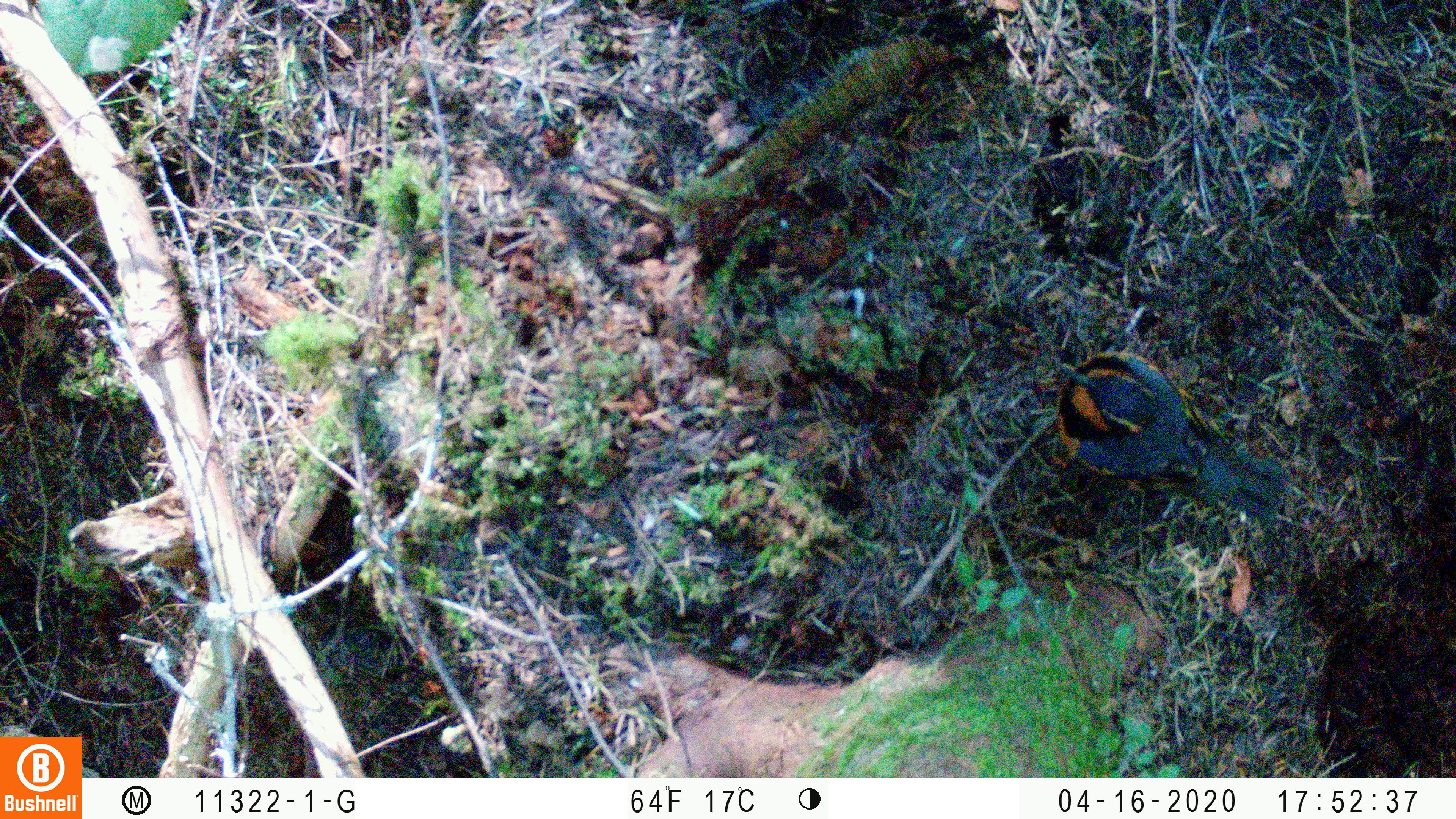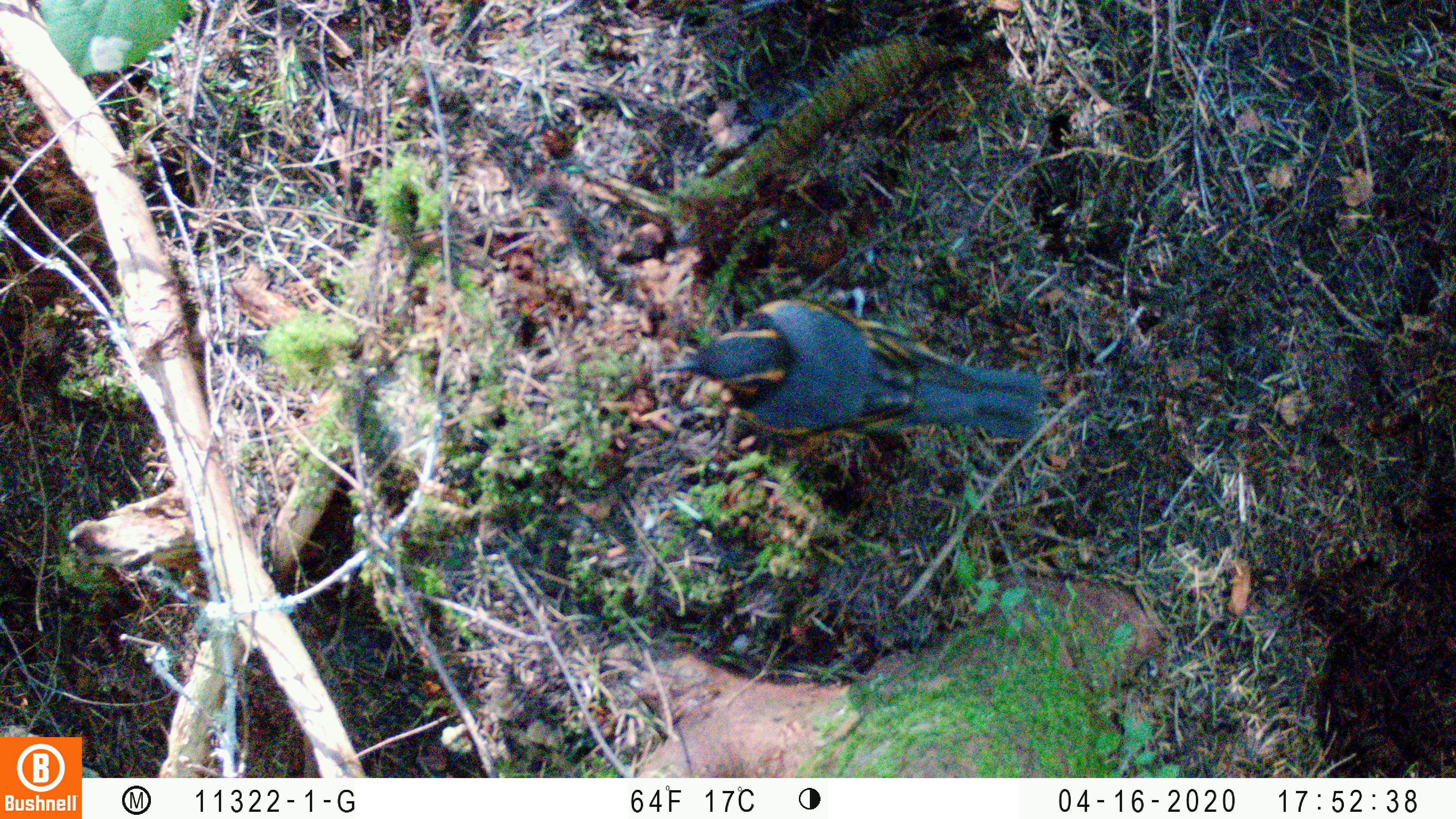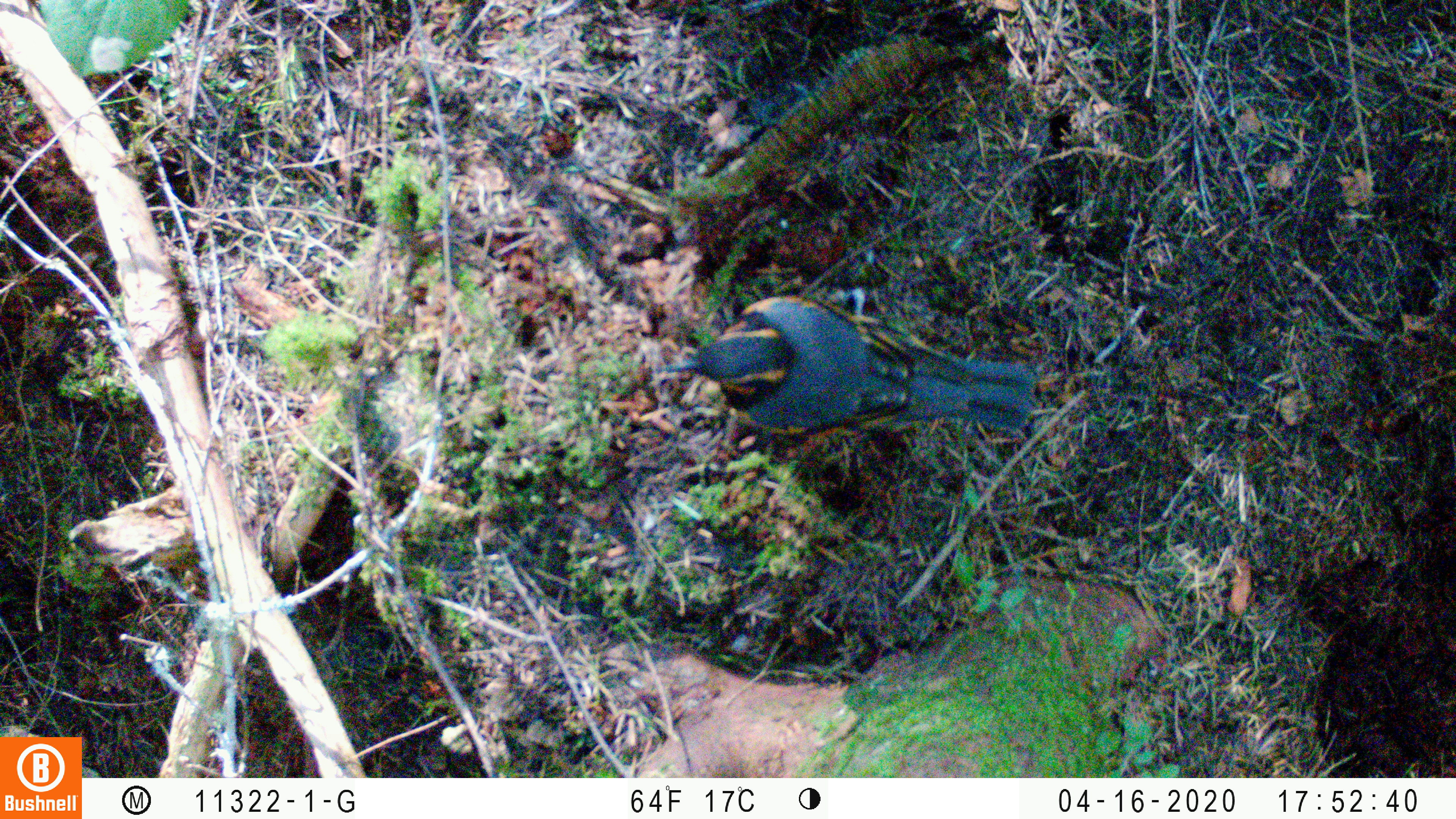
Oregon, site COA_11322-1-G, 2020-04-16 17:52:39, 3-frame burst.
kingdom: Animalia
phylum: Chordata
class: Aves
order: Passeriformes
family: Turdidae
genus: Ixoreus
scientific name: Ixoreus naevius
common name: varied thrush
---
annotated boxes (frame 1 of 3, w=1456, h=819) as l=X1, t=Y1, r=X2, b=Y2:
varied thrush: l=1049, t=342, r=1290, b=514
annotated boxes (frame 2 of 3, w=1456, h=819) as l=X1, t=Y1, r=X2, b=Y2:
varied thrush: l=662, t=298, r=1043, b=444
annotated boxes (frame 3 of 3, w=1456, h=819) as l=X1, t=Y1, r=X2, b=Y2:
varied thrush: l=663, t=300, r=1043, b=436